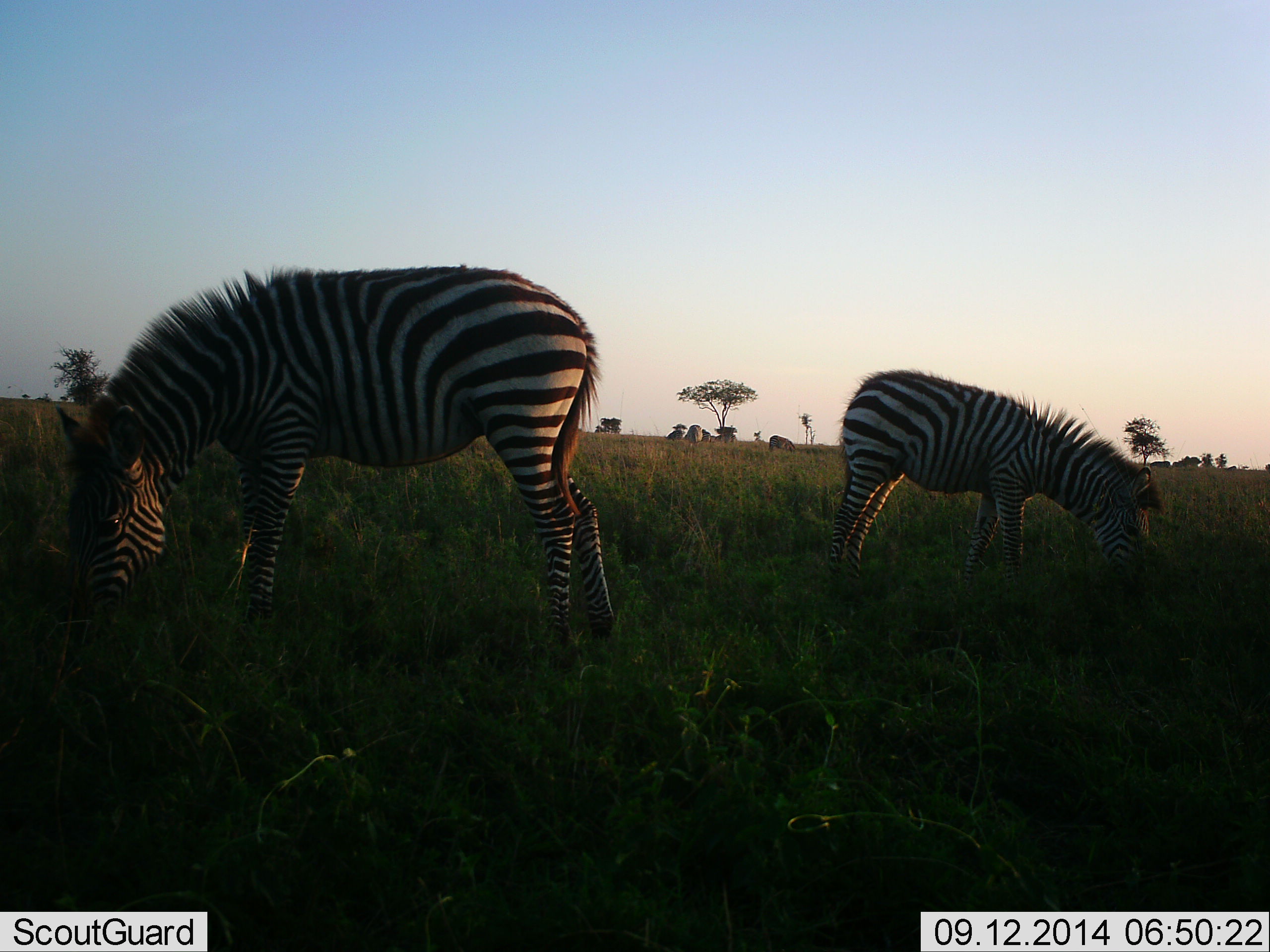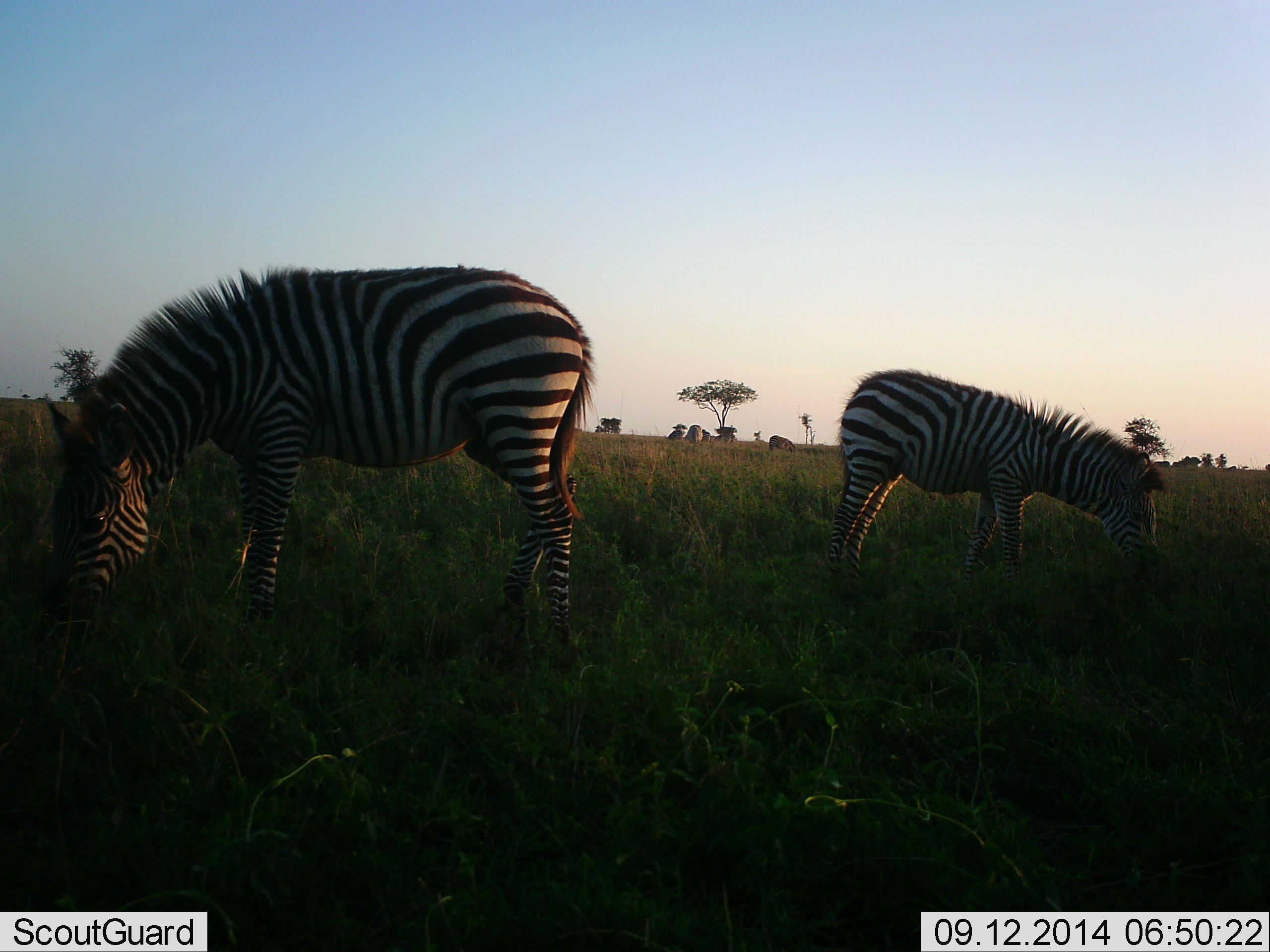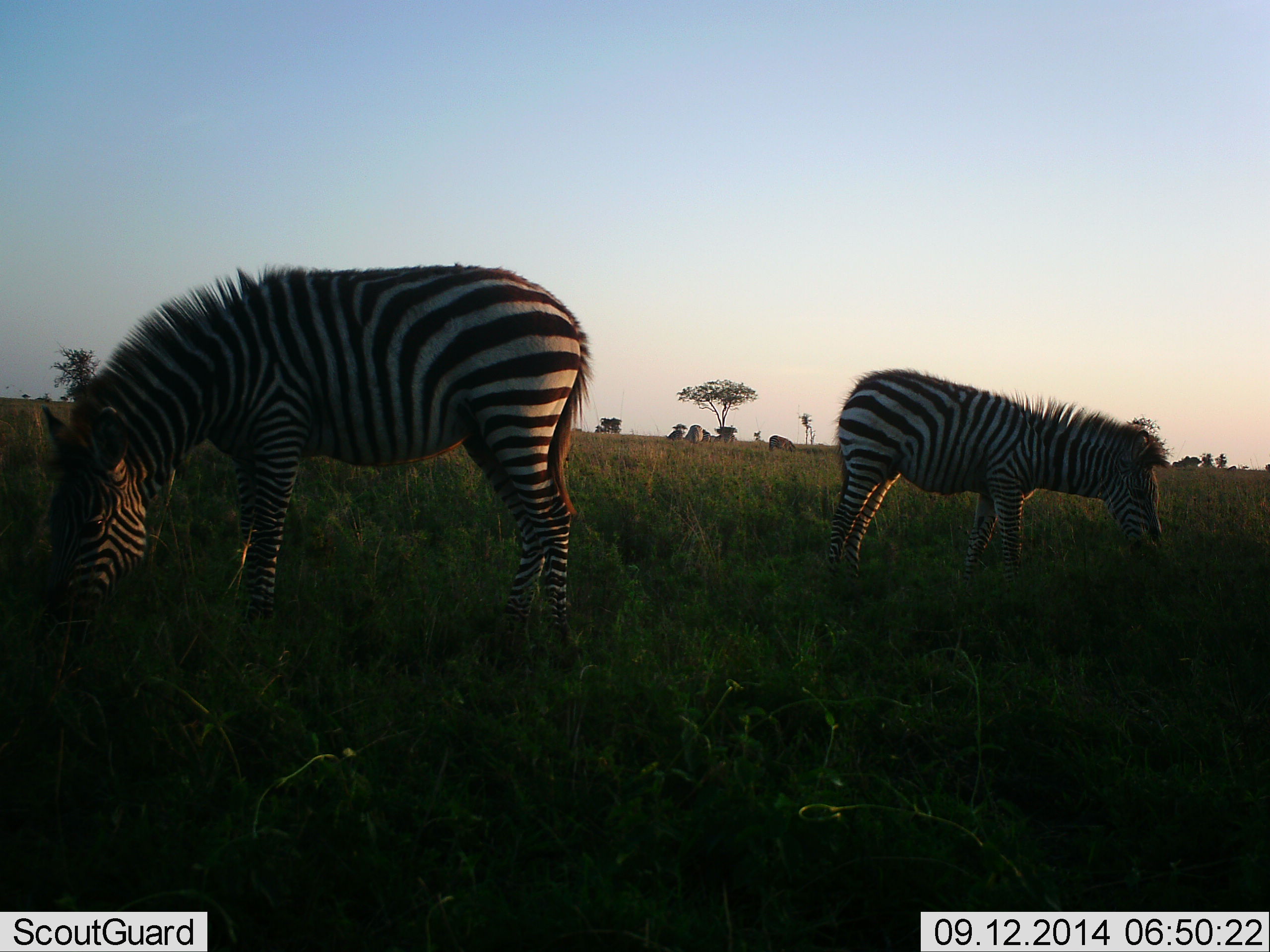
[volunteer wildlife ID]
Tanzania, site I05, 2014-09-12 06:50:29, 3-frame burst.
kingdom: Animalia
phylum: Chordata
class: Mammalia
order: Perissodactyla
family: Equidae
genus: Equus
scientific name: Equus quagga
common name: plains zebra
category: zebra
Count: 2.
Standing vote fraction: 0%.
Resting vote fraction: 0%.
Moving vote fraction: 0%.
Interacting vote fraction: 0%.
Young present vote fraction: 10%.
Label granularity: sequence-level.